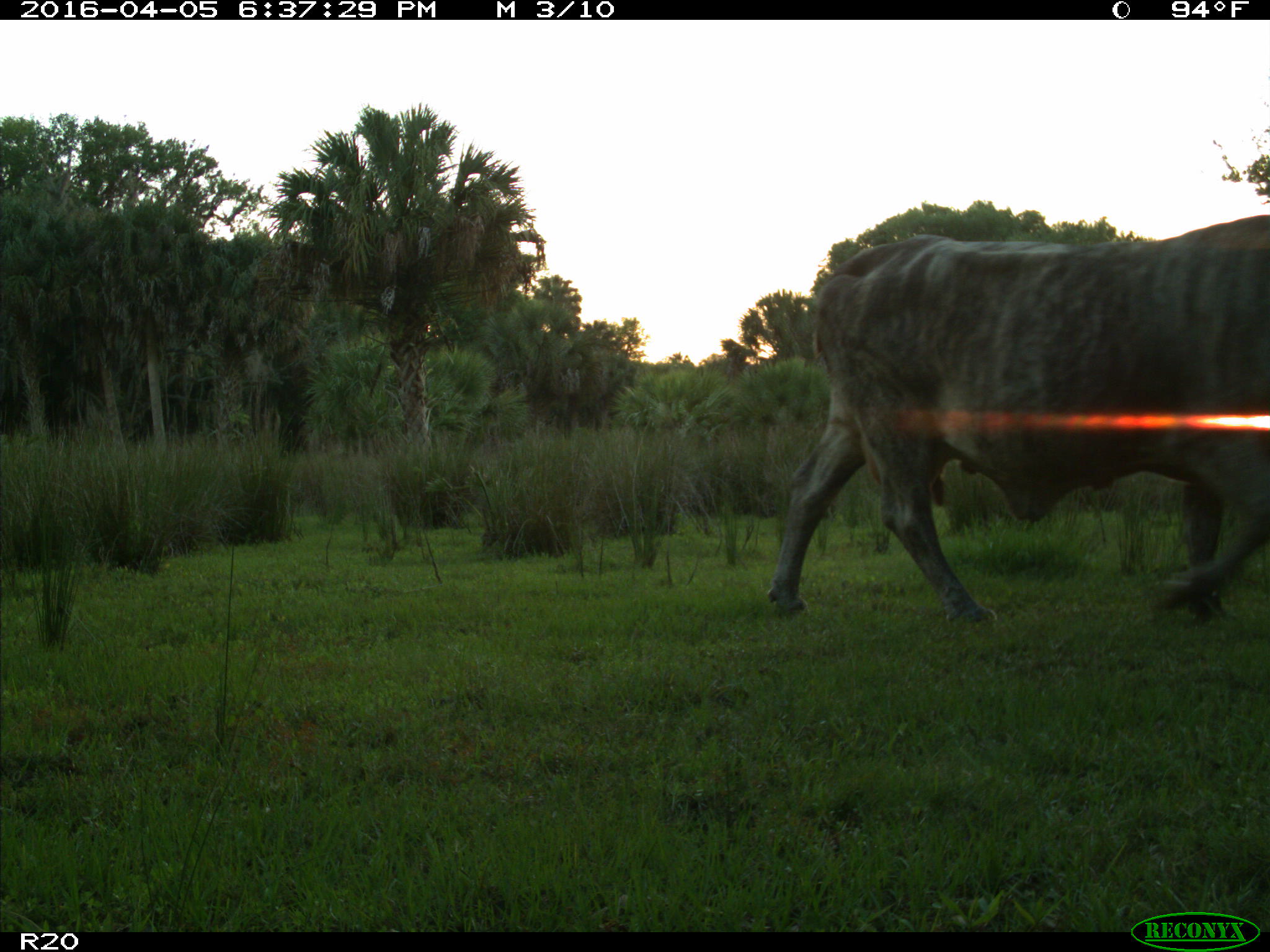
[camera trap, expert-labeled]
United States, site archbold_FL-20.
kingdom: Animalia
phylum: Chordata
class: Mammalia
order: Artiodactyla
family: Bovidae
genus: Bos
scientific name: Bos taurus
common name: domestic cow